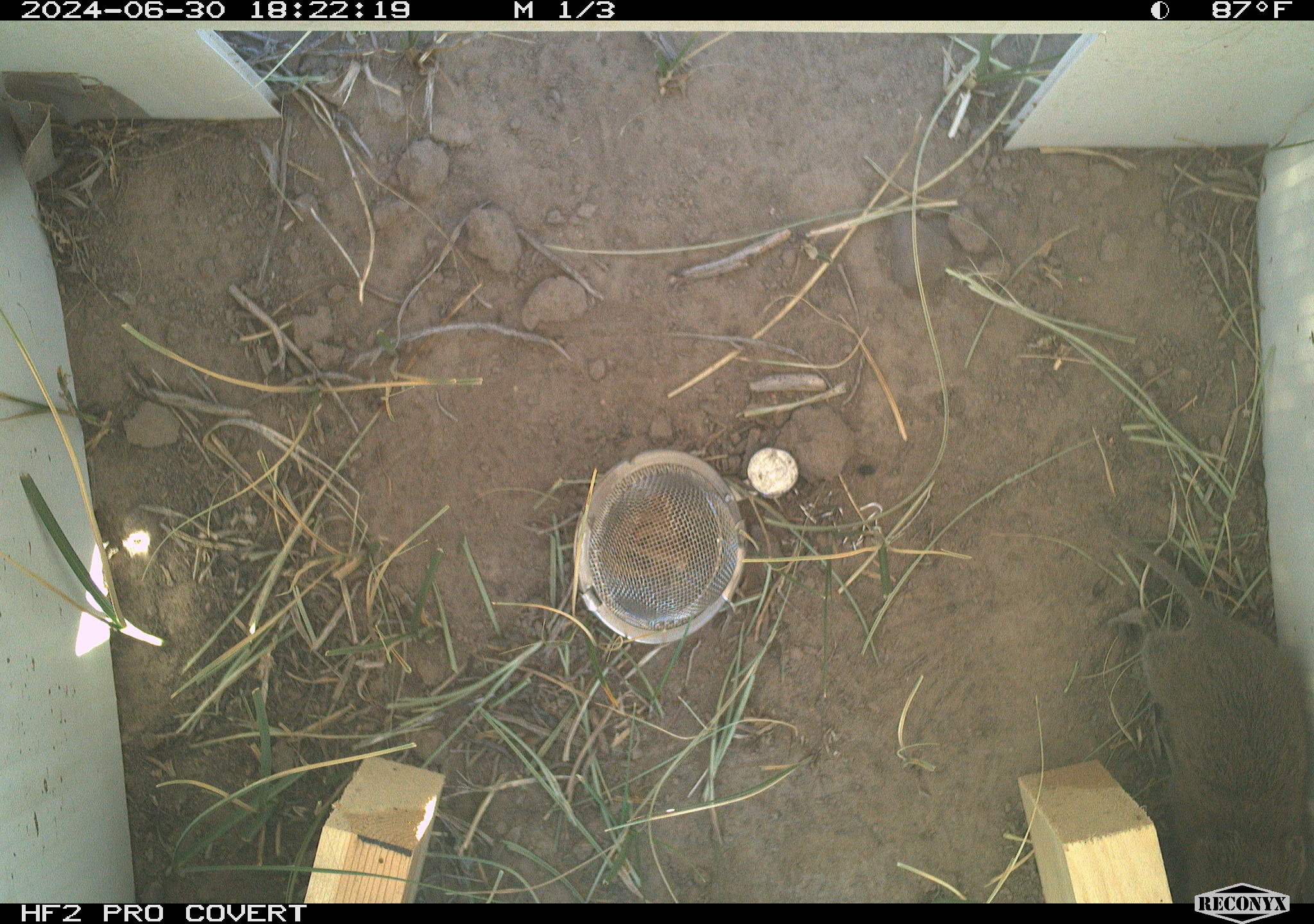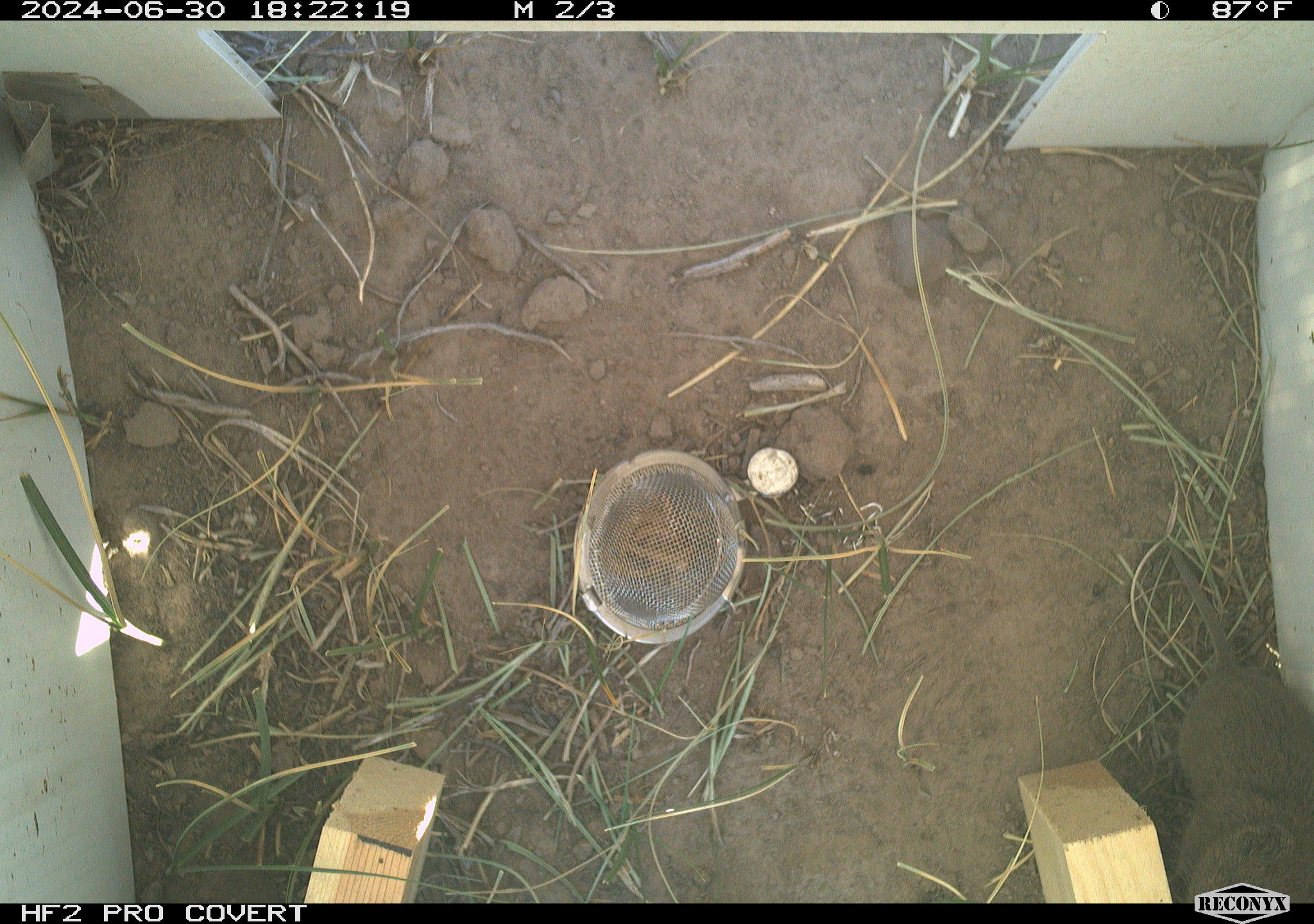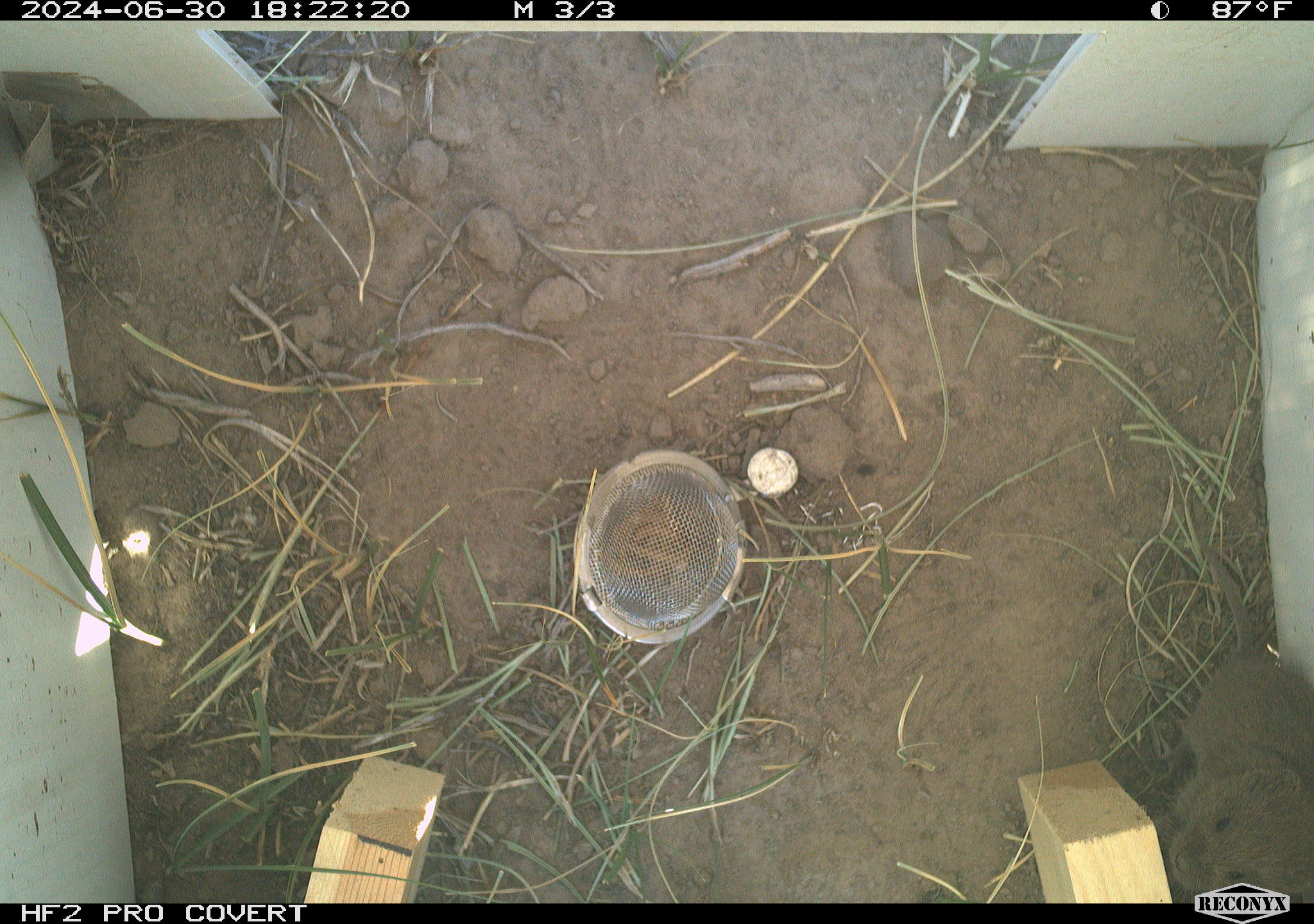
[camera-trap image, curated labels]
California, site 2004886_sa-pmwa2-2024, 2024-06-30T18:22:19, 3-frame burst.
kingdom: Animalia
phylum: Chordata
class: Mammalia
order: Rodentia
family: Cricetidae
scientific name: Arvicolinae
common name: voles, lemmings, and muskrats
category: arvicolinae subfamily